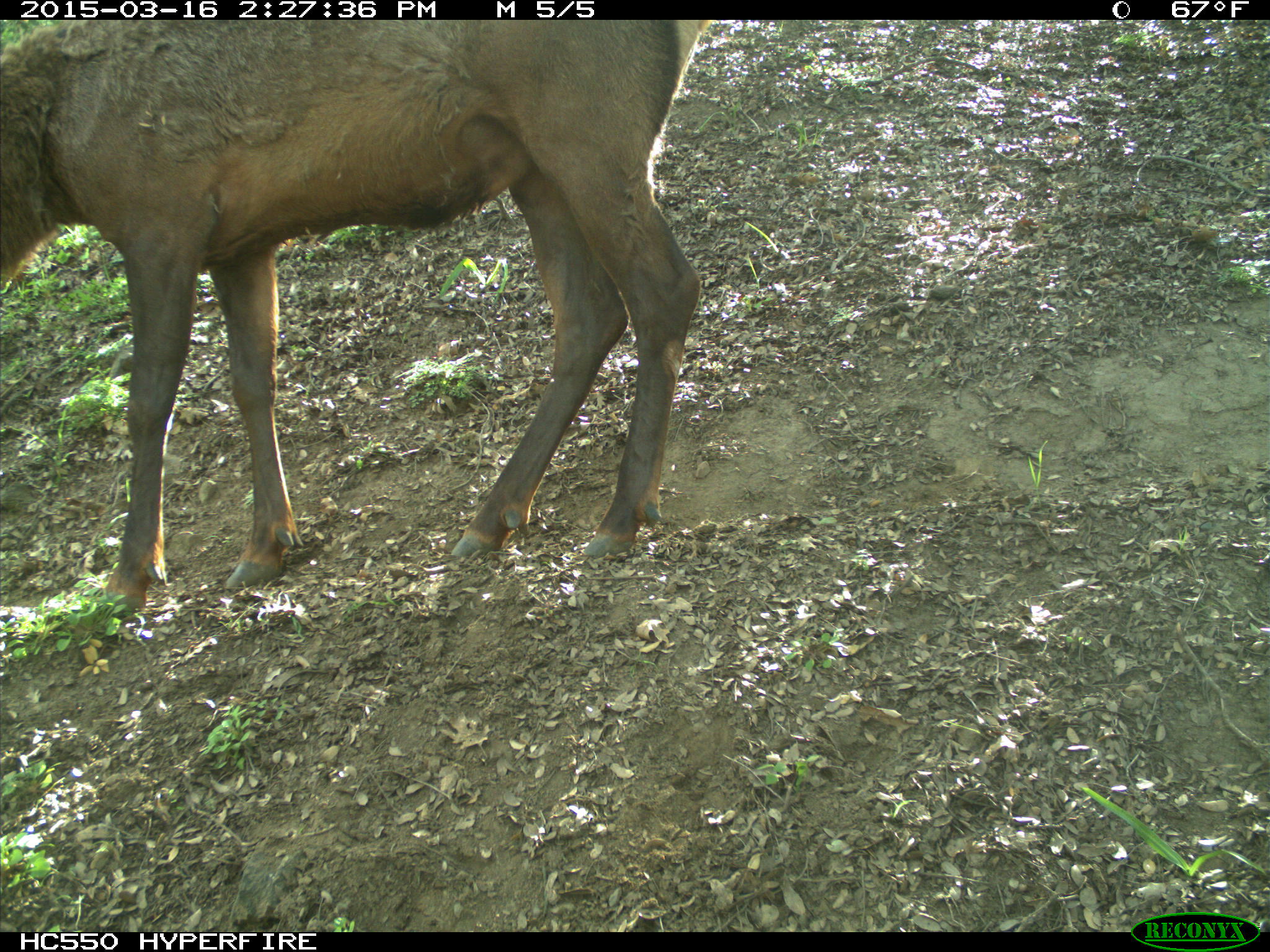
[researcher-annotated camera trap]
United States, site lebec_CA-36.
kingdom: Animalia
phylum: Chordata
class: Mammalia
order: Artiodactyla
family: Cervidae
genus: Cervus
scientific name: Cervus canadensis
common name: elk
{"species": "Cervus canadensis (elk)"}